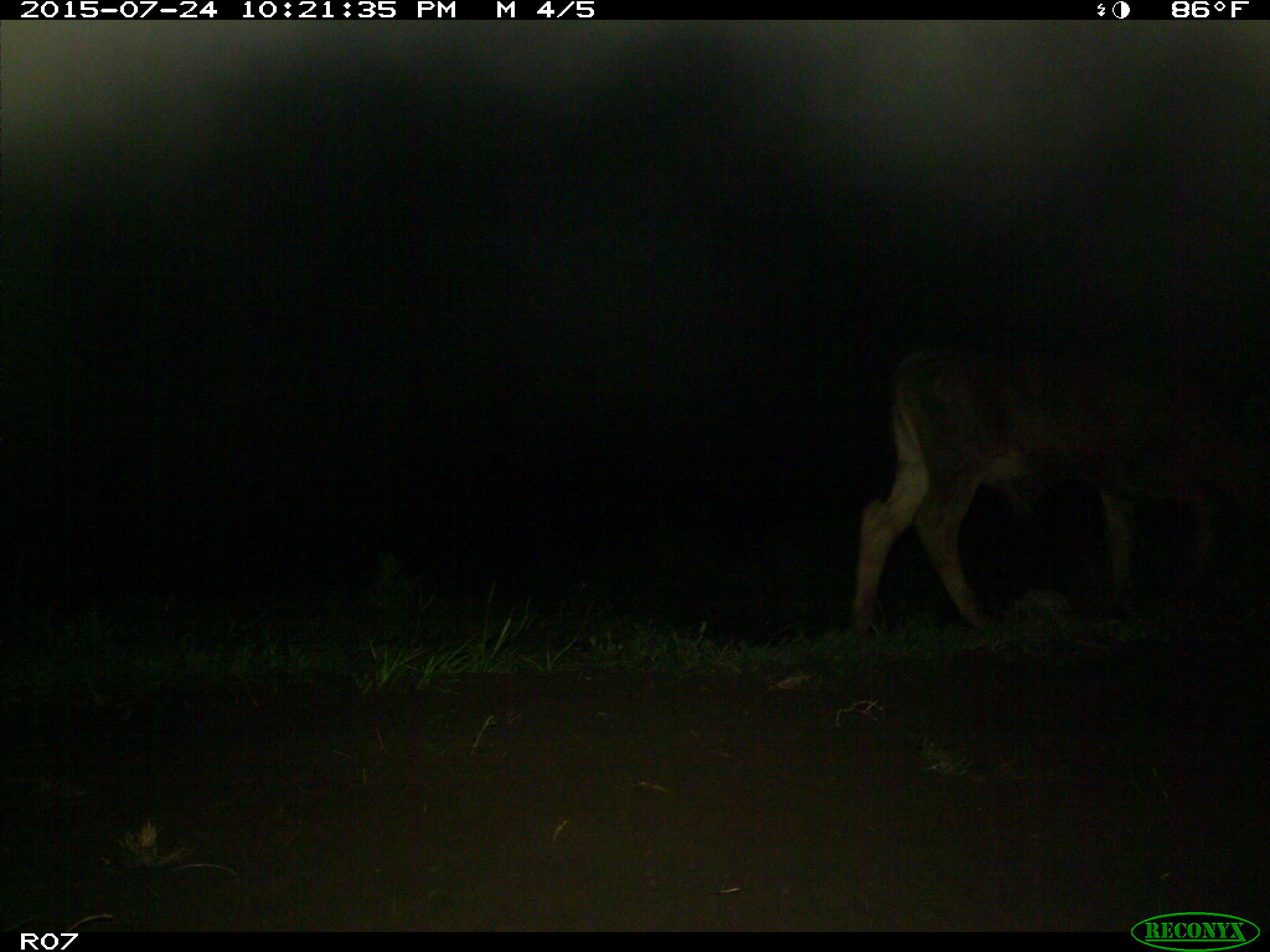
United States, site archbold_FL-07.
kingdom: Animalia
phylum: Chordata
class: Mammalia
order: Artiodactyla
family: Bovidae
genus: Bos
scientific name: Bos taurus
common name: domestic cow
Bos taurus (domestic cow).